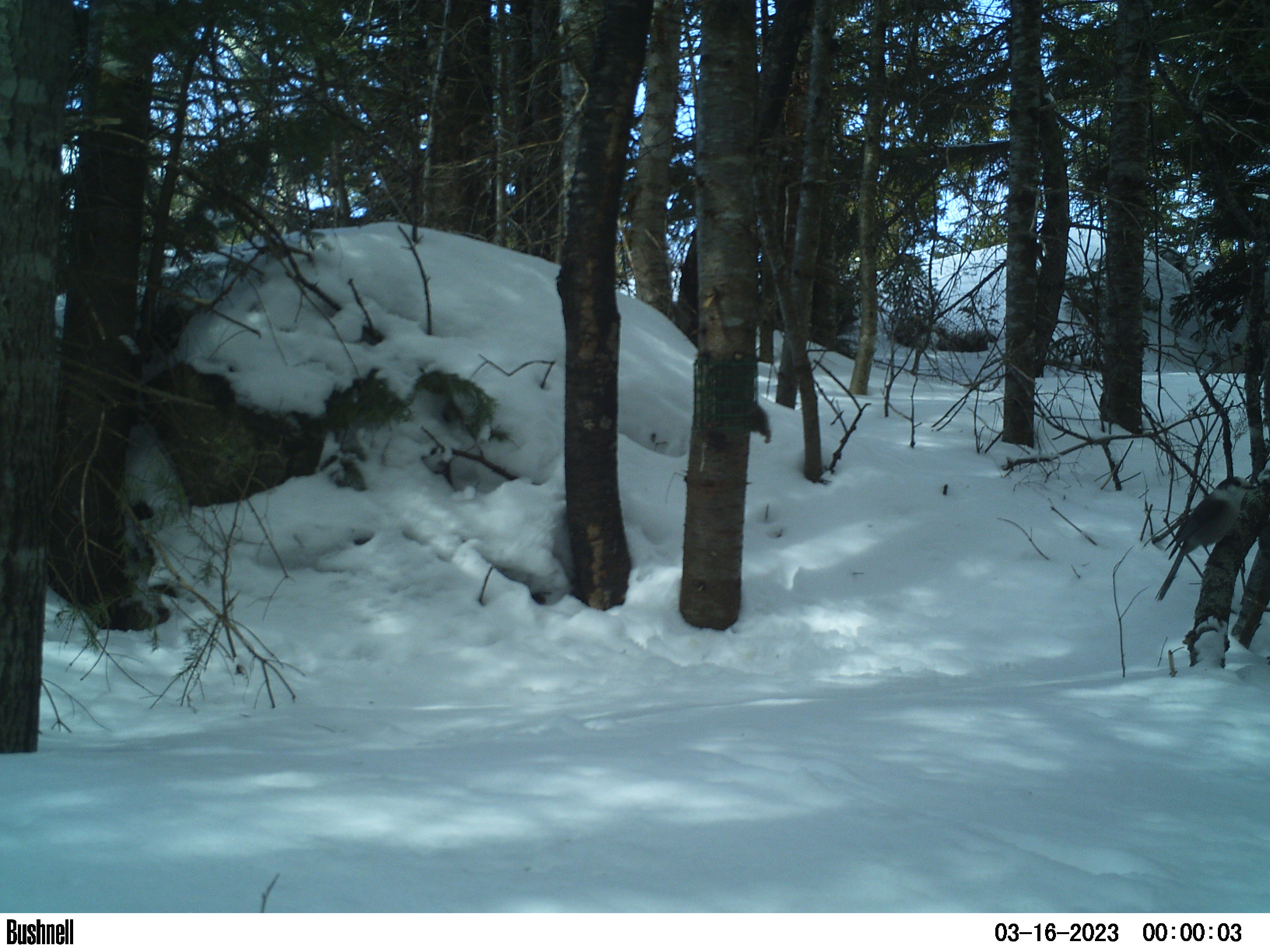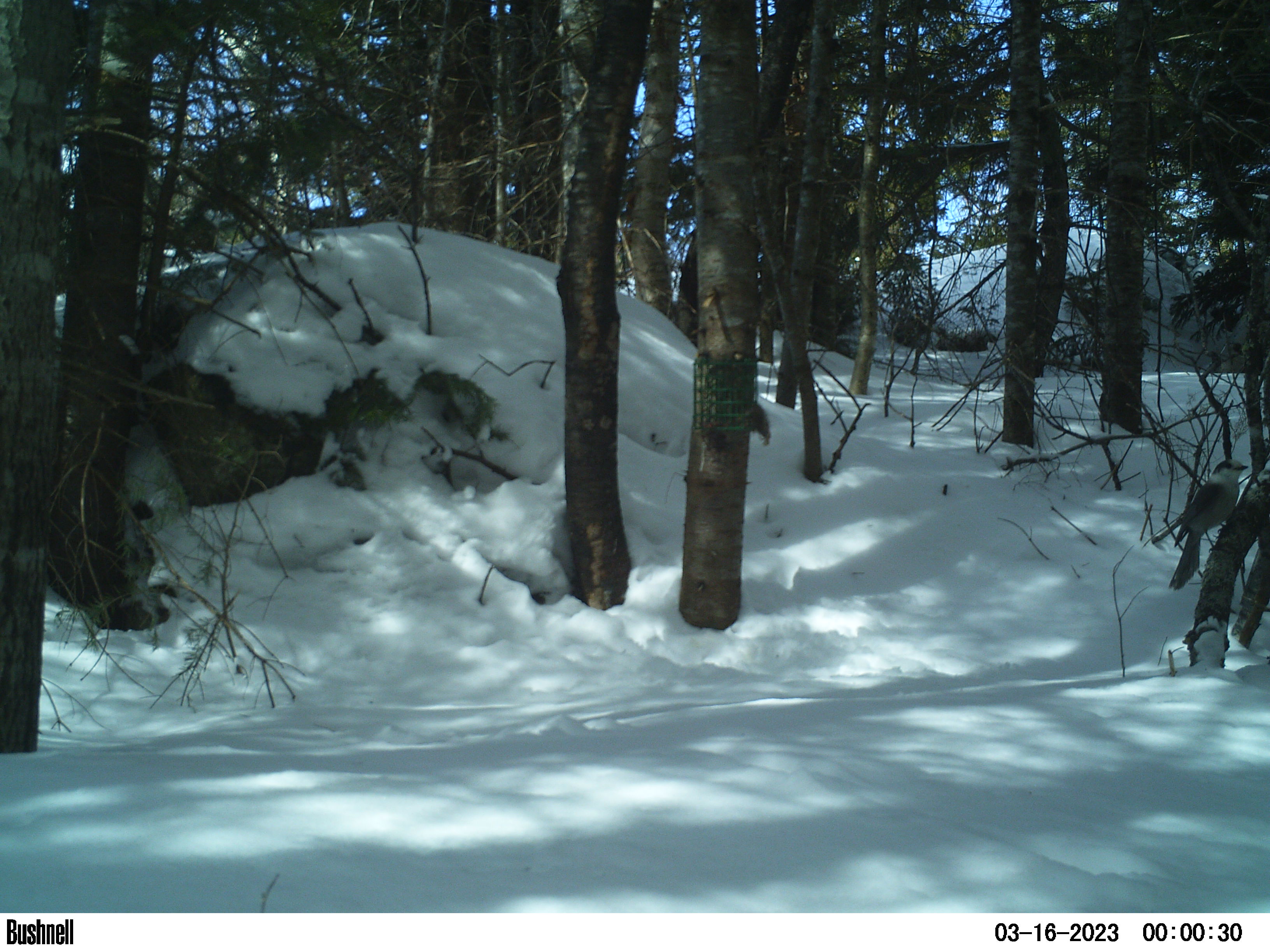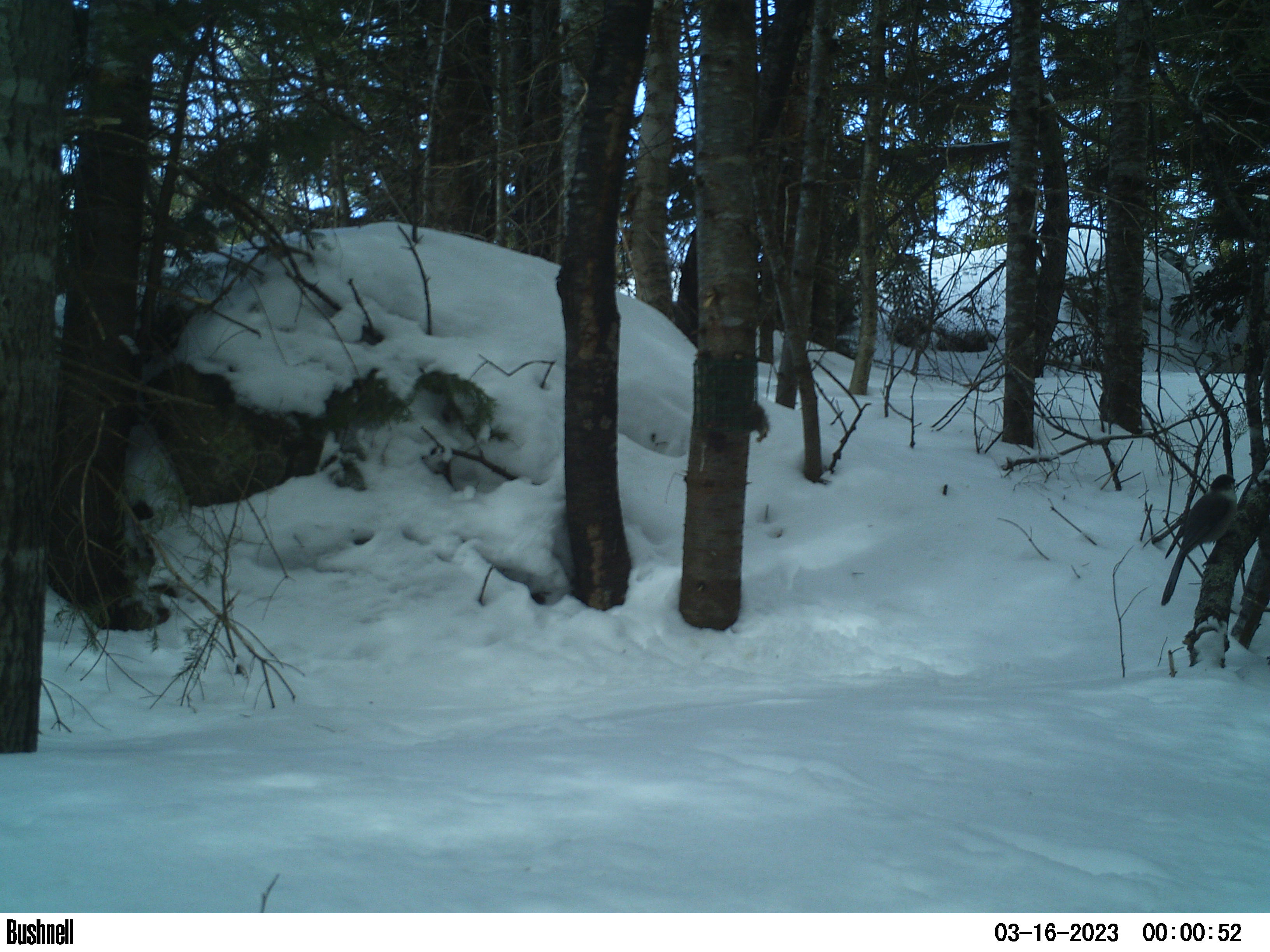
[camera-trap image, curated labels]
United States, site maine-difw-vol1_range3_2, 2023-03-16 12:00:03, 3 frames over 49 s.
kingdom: Animalia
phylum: Chordata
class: Aves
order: Passeriformes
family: Corvidae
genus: Perisoreus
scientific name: Perisoreus canadensis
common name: canada jay